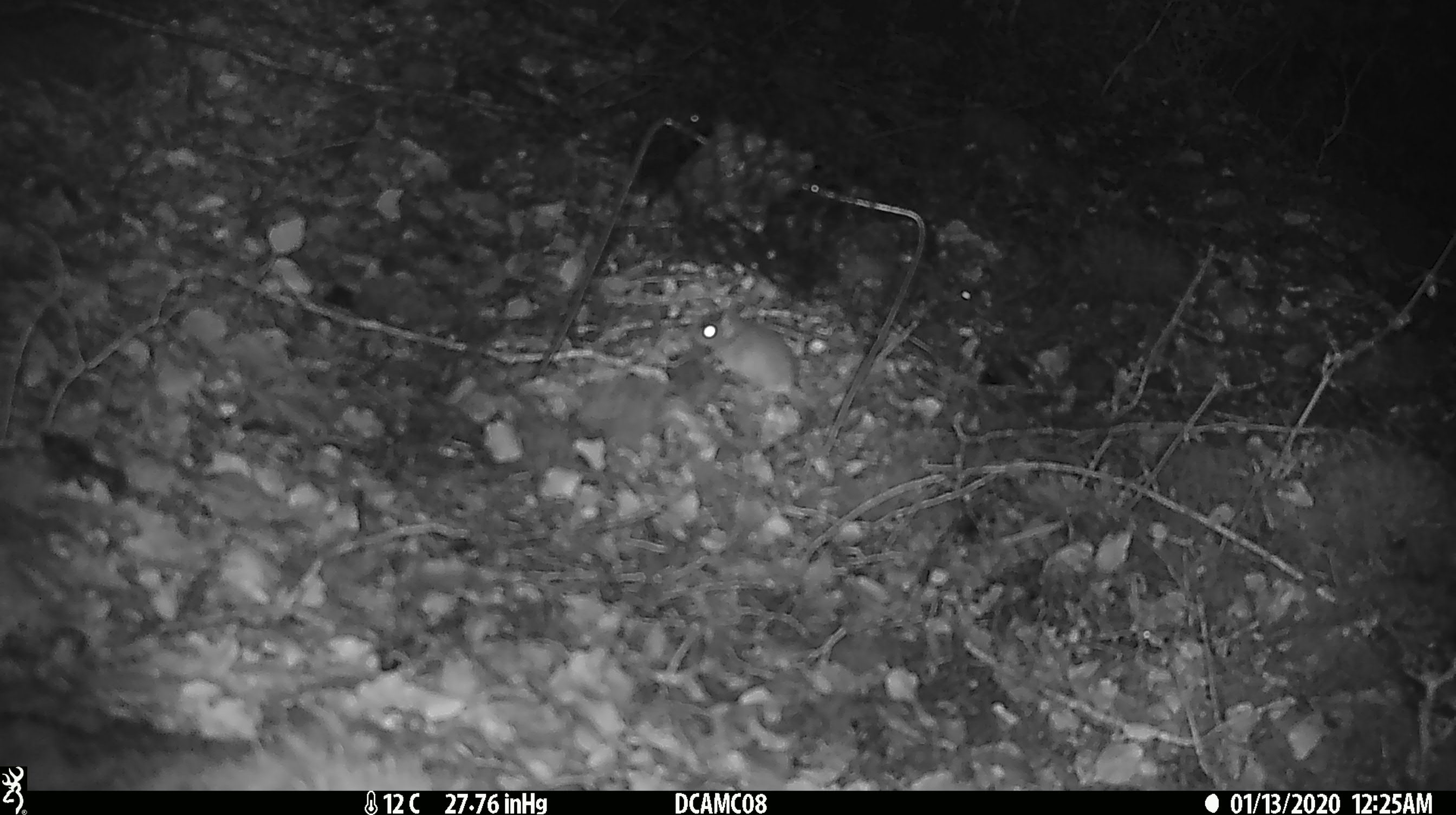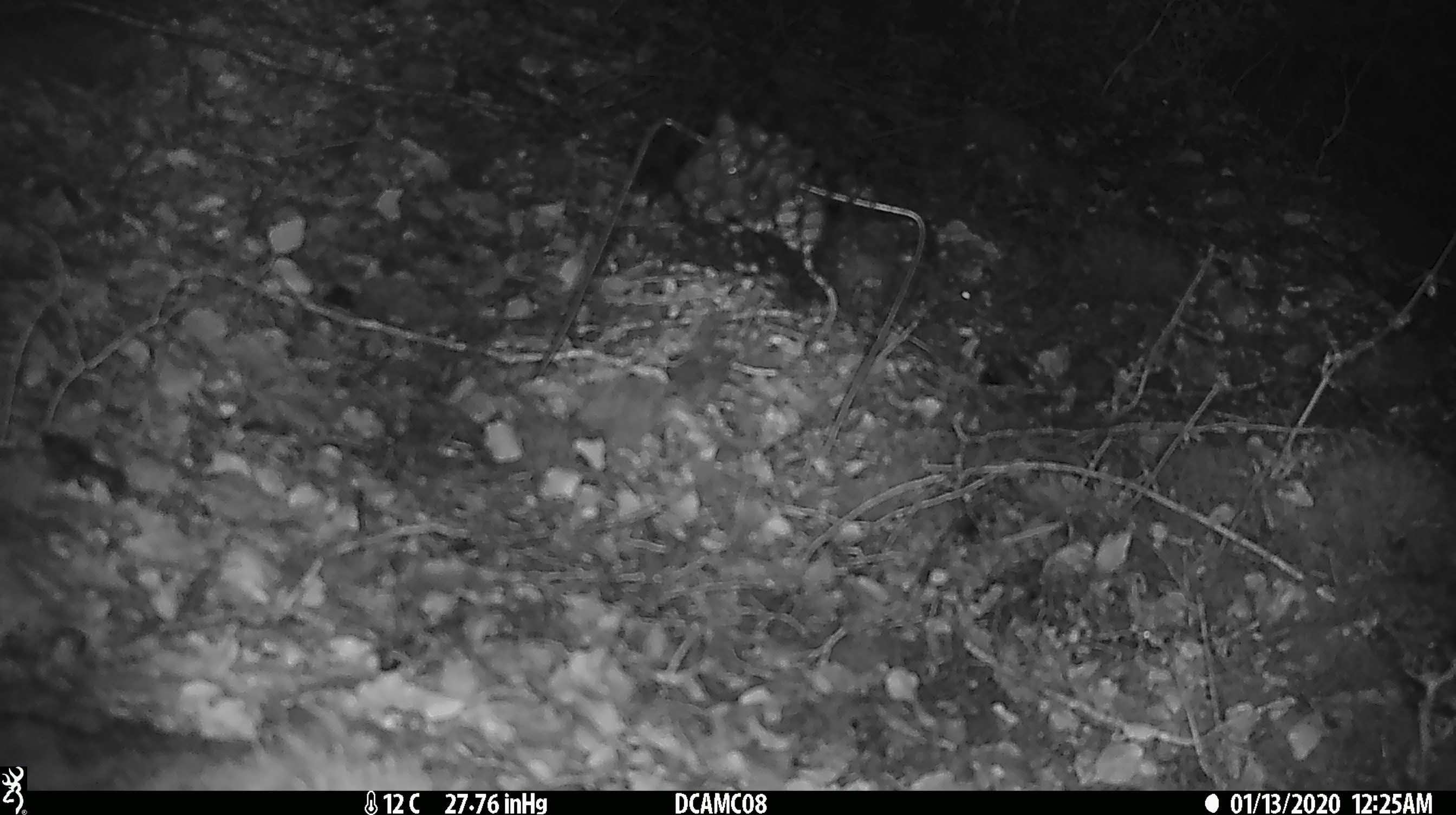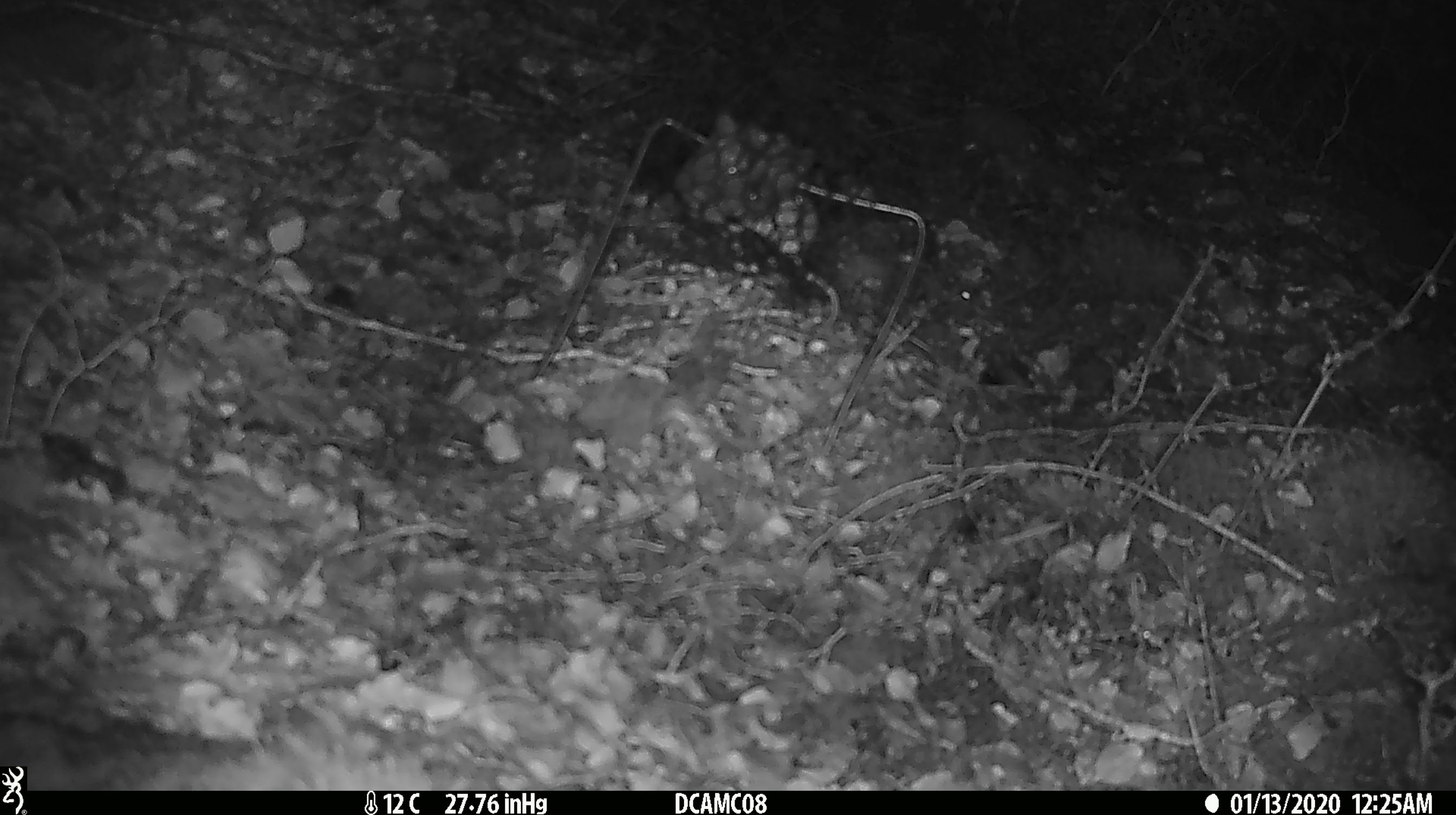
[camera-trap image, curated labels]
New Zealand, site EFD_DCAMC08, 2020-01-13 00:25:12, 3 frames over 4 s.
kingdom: Animalia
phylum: Chordata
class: Mammalia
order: Rodentia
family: Muridae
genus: Mus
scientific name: Mus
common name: mouse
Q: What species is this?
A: Mouse (Mus).